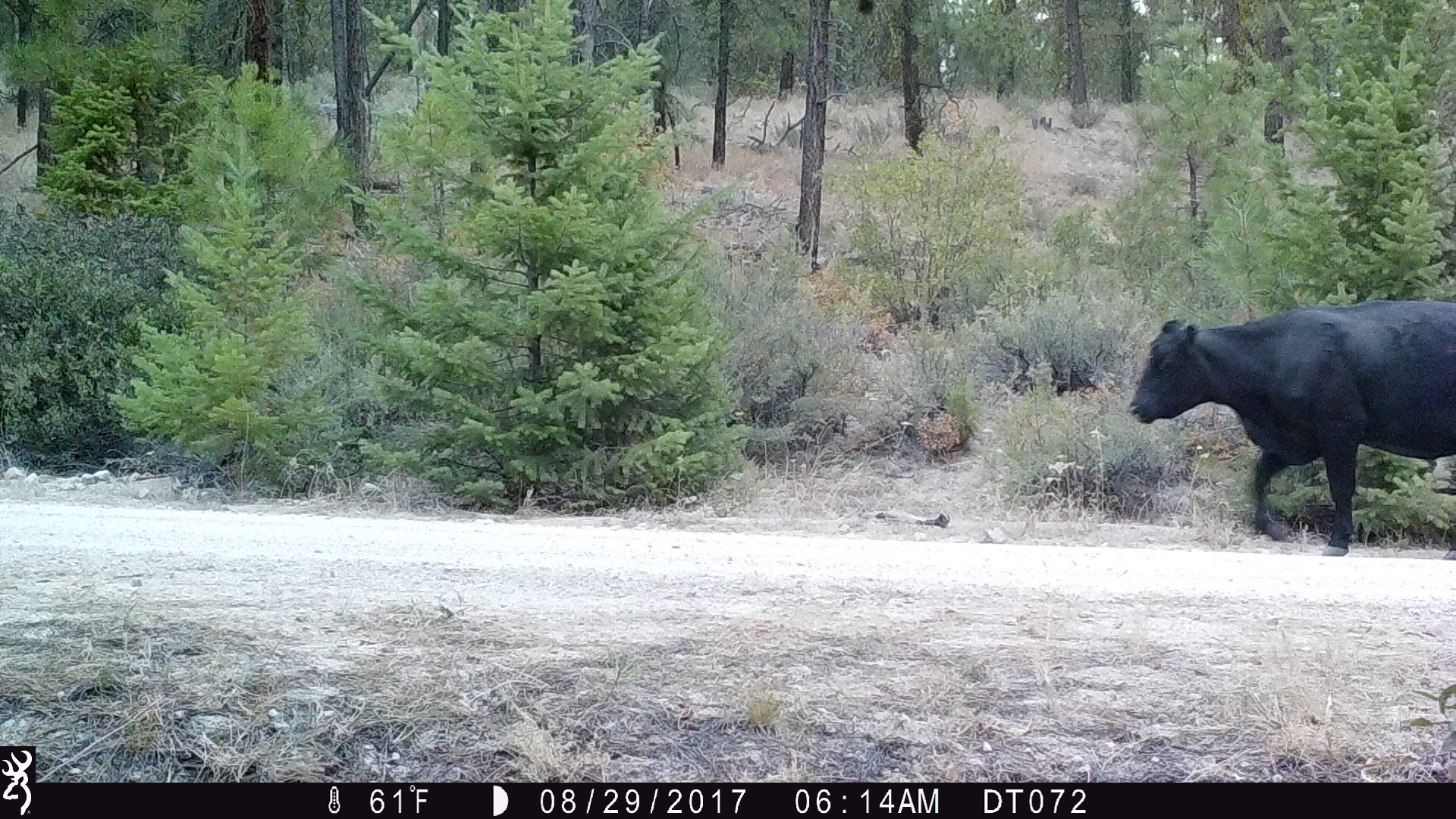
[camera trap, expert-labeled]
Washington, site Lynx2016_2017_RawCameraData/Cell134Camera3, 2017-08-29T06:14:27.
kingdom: Animalia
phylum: Chordata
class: Mammalia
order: Artiodactyla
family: Bovidae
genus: Bos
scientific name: Bos taurus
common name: domestic cattle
Domestic cattle (Bos taurus). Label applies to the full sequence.